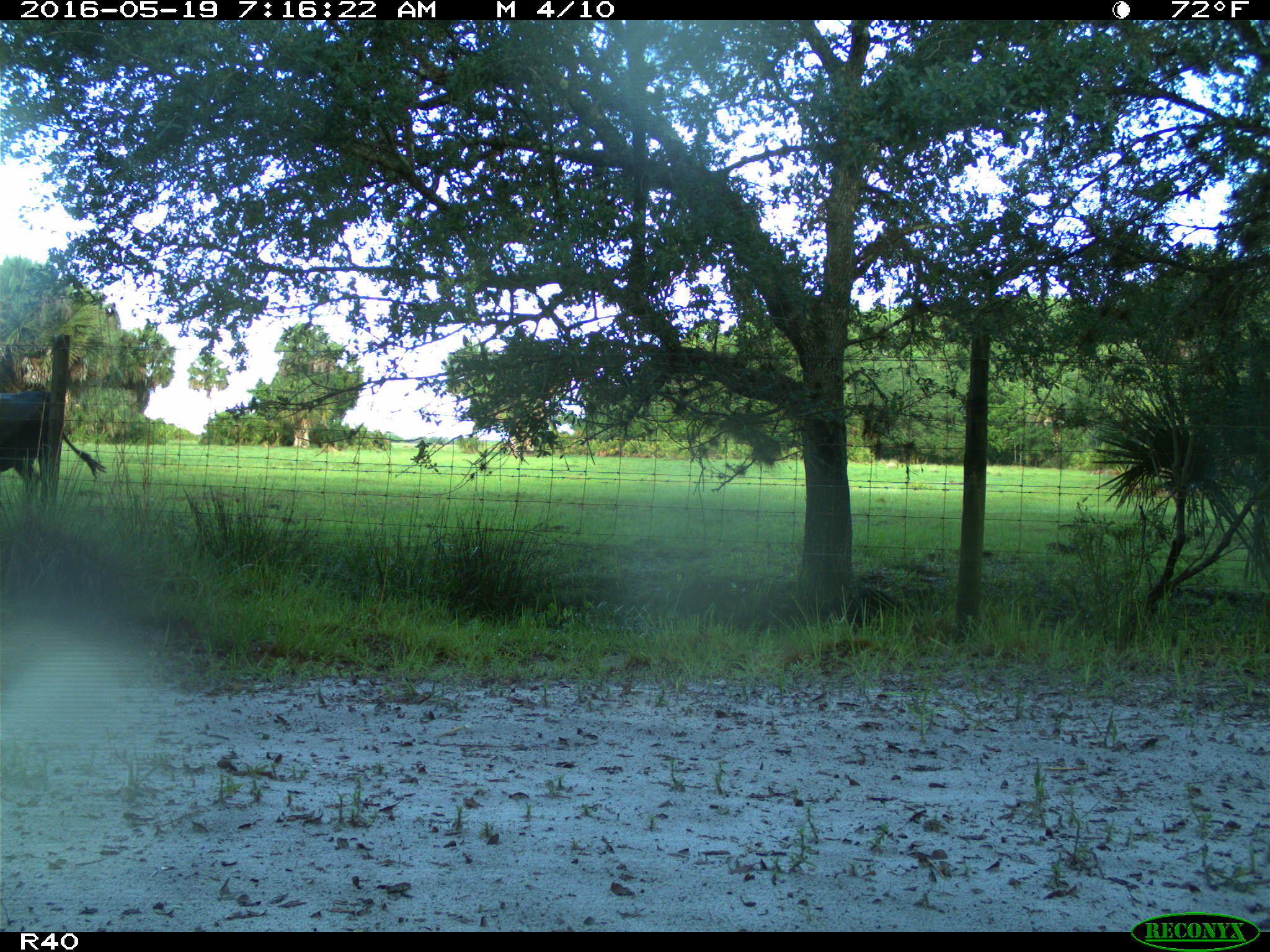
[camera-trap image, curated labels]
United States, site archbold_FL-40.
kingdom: Animalia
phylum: Chordata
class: Mammalia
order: Artiodactyla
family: Bovidae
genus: Bos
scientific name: Bos taurus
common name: domestic cow